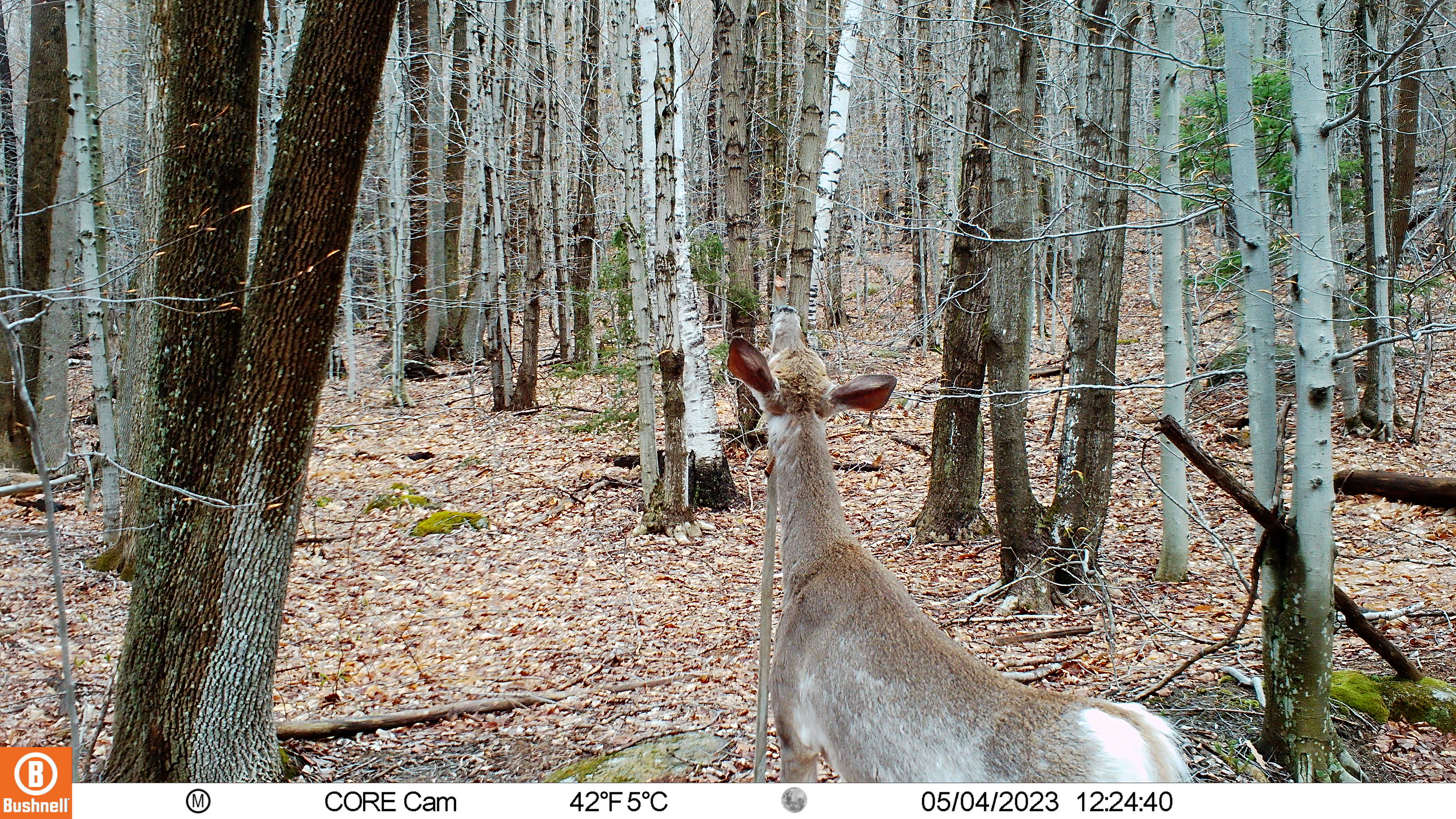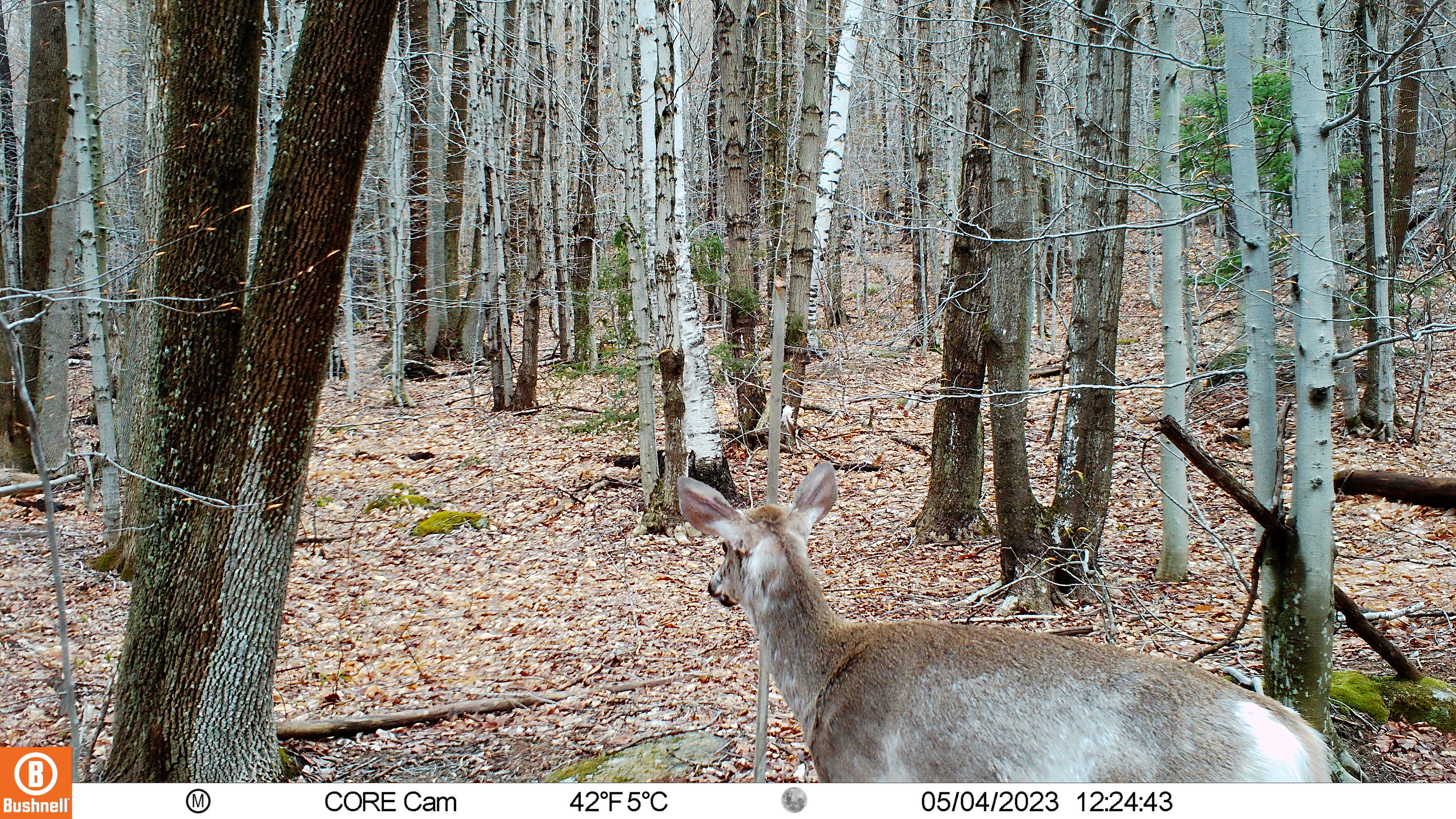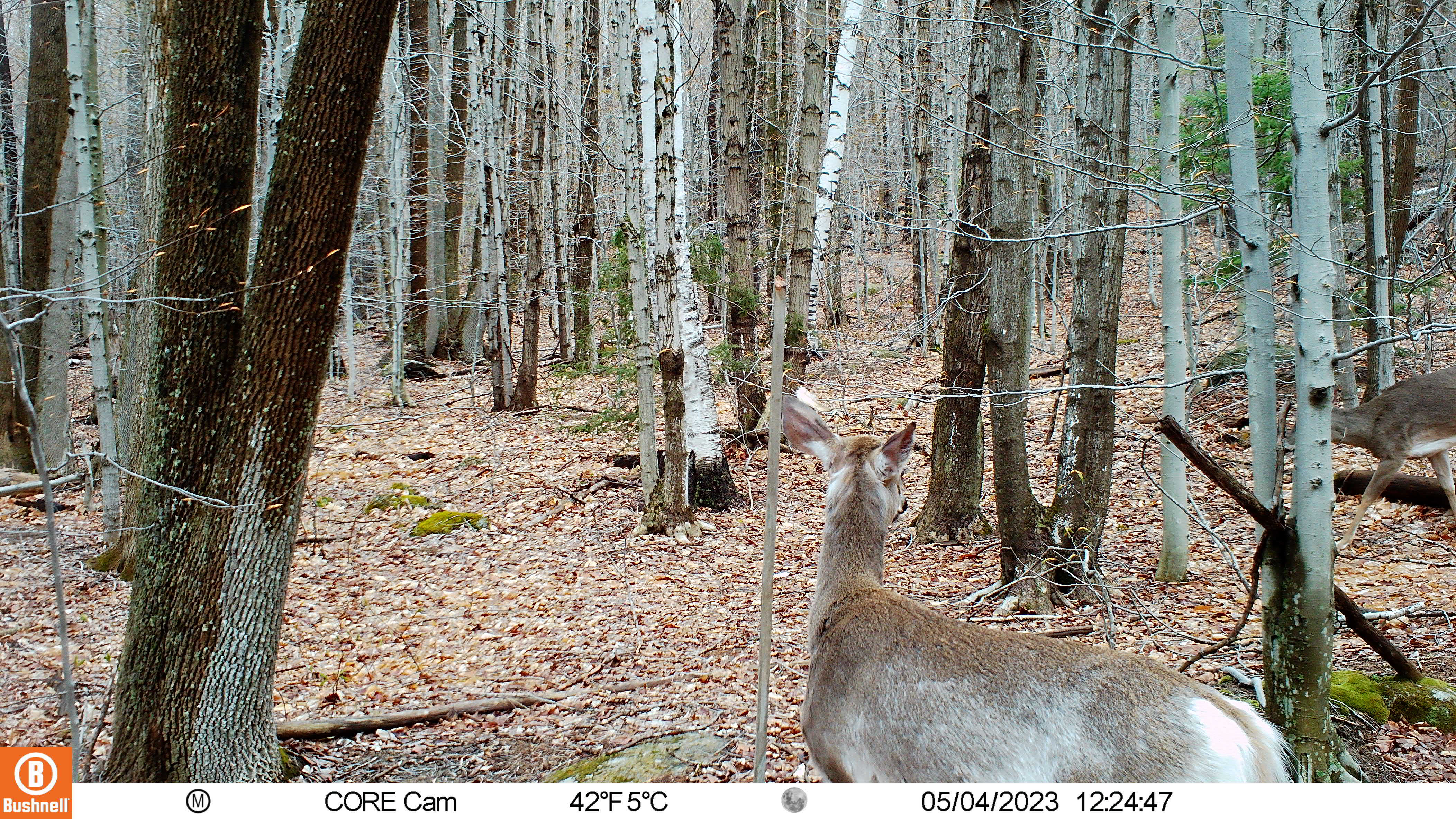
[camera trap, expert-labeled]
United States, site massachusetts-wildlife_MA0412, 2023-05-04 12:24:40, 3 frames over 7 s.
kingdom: Animalia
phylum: Chordata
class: Mammalia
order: Artiodactyla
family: Cervidae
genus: Odocoileus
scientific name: Odocoileus virginianus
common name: white-tailed deer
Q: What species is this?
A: White-tailed deer (Odocoileus virginianus).